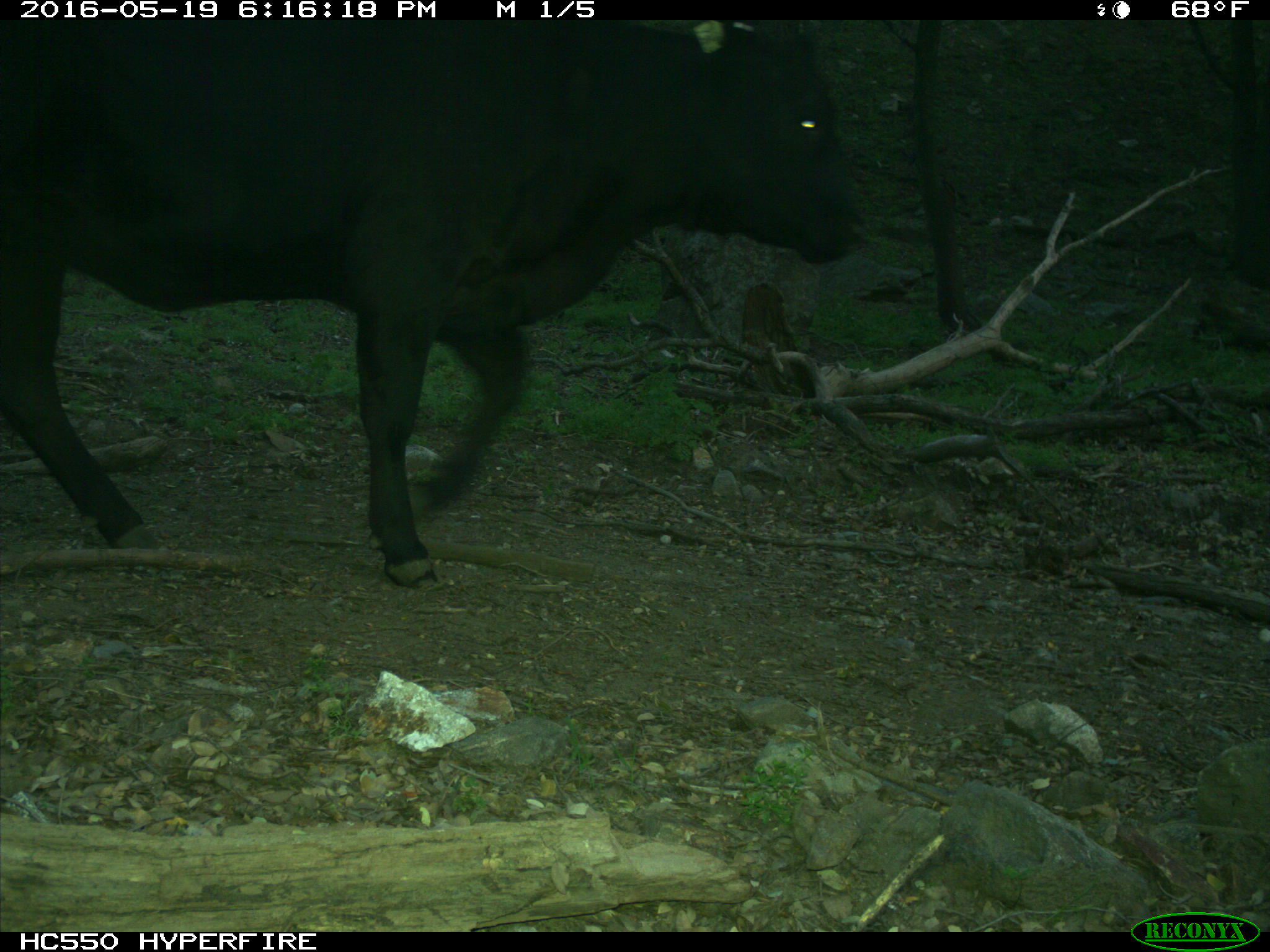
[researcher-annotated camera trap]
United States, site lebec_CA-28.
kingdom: Animalia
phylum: Chordata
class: Mammalia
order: Artiodactyla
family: Bovidae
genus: Bos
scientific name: Bos taurus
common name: domestic cow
Bos taurus (domestic cow).